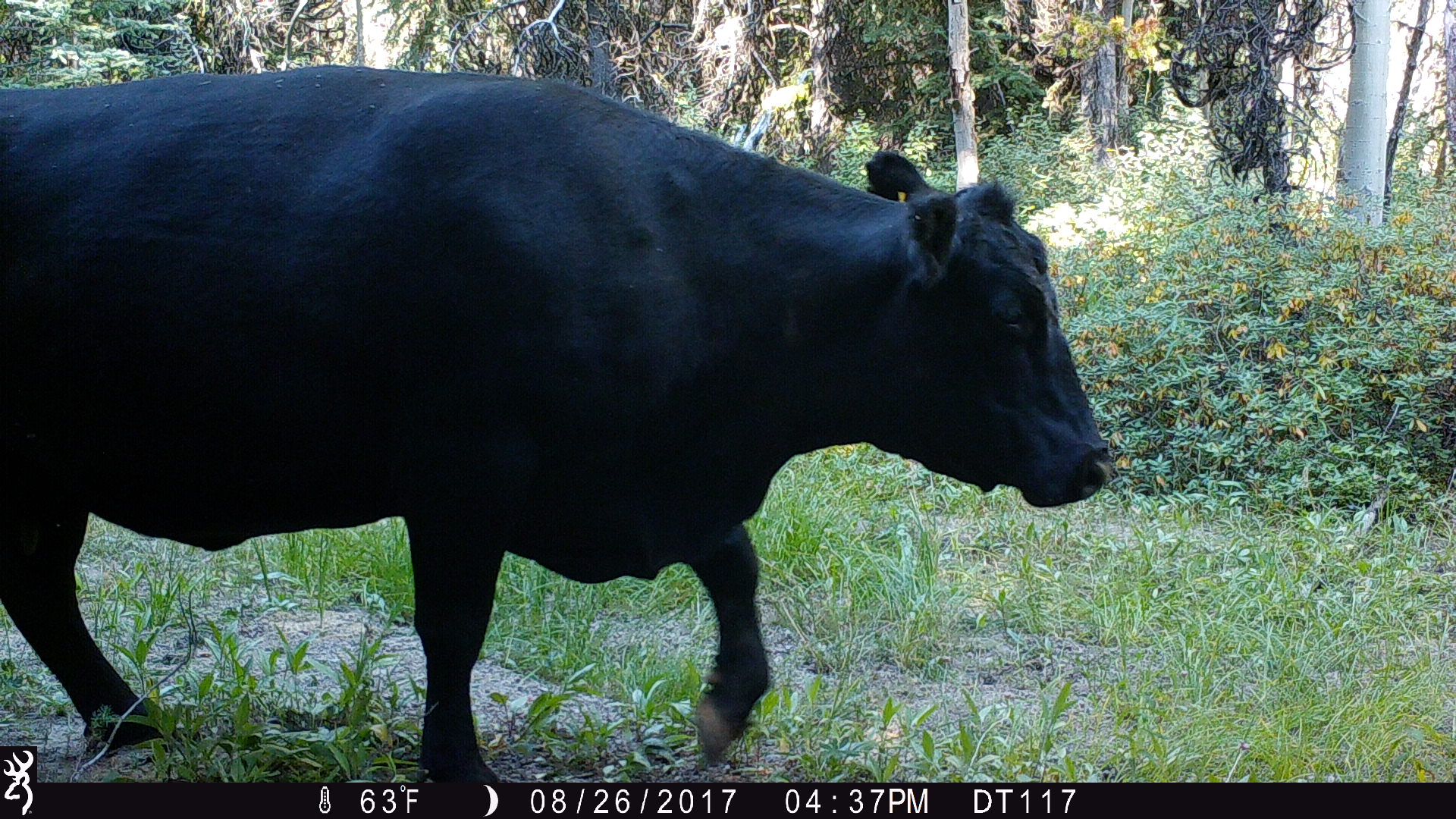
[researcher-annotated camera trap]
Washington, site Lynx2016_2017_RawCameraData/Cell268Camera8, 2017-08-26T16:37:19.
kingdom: Animalia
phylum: Chordata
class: Mammalia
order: Artiodactyla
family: Bovidae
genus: Bos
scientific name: Bos taurus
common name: domestic cattle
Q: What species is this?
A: Domestic cattle (Bos taurus).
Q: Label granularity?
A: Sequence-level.